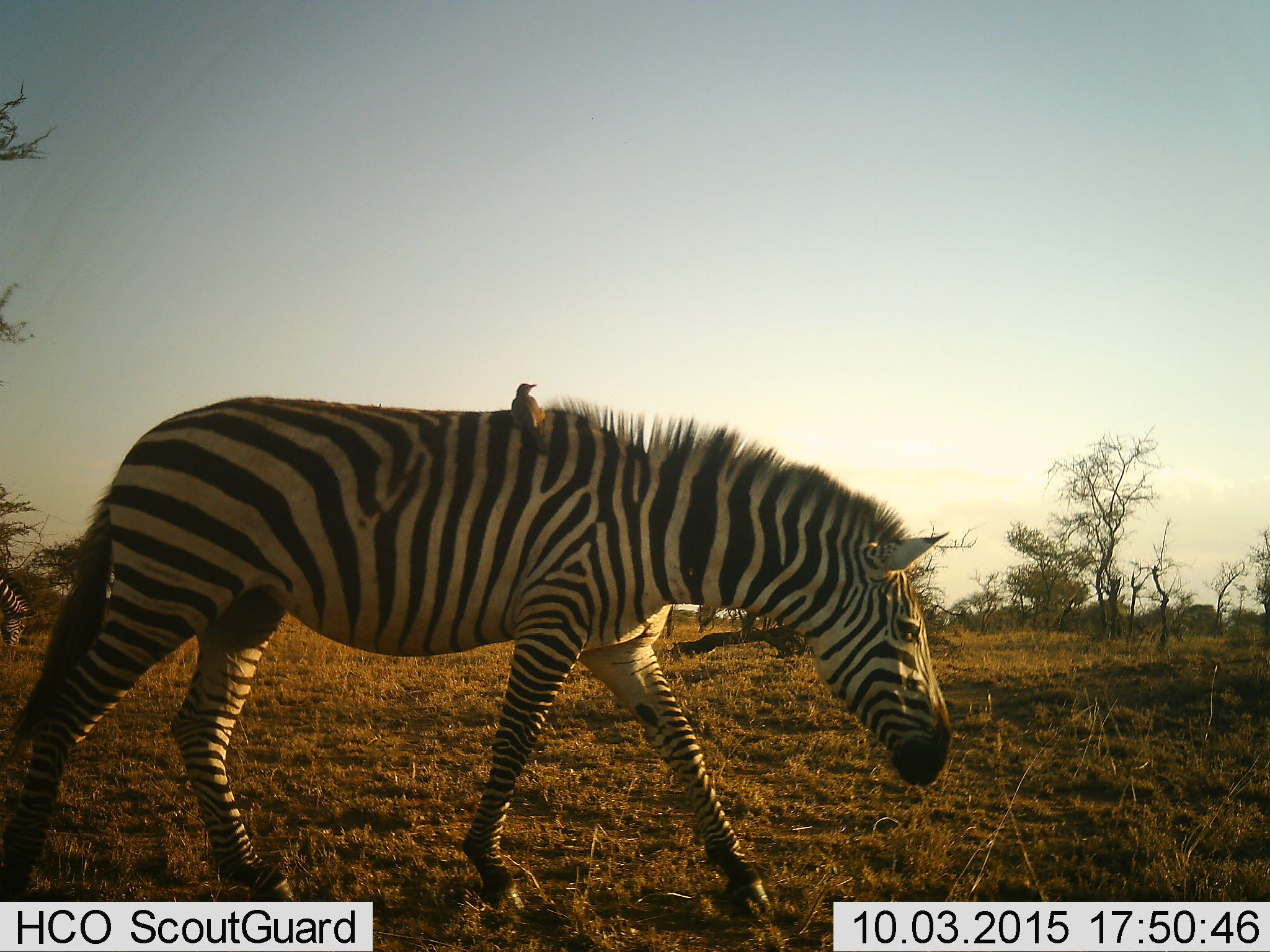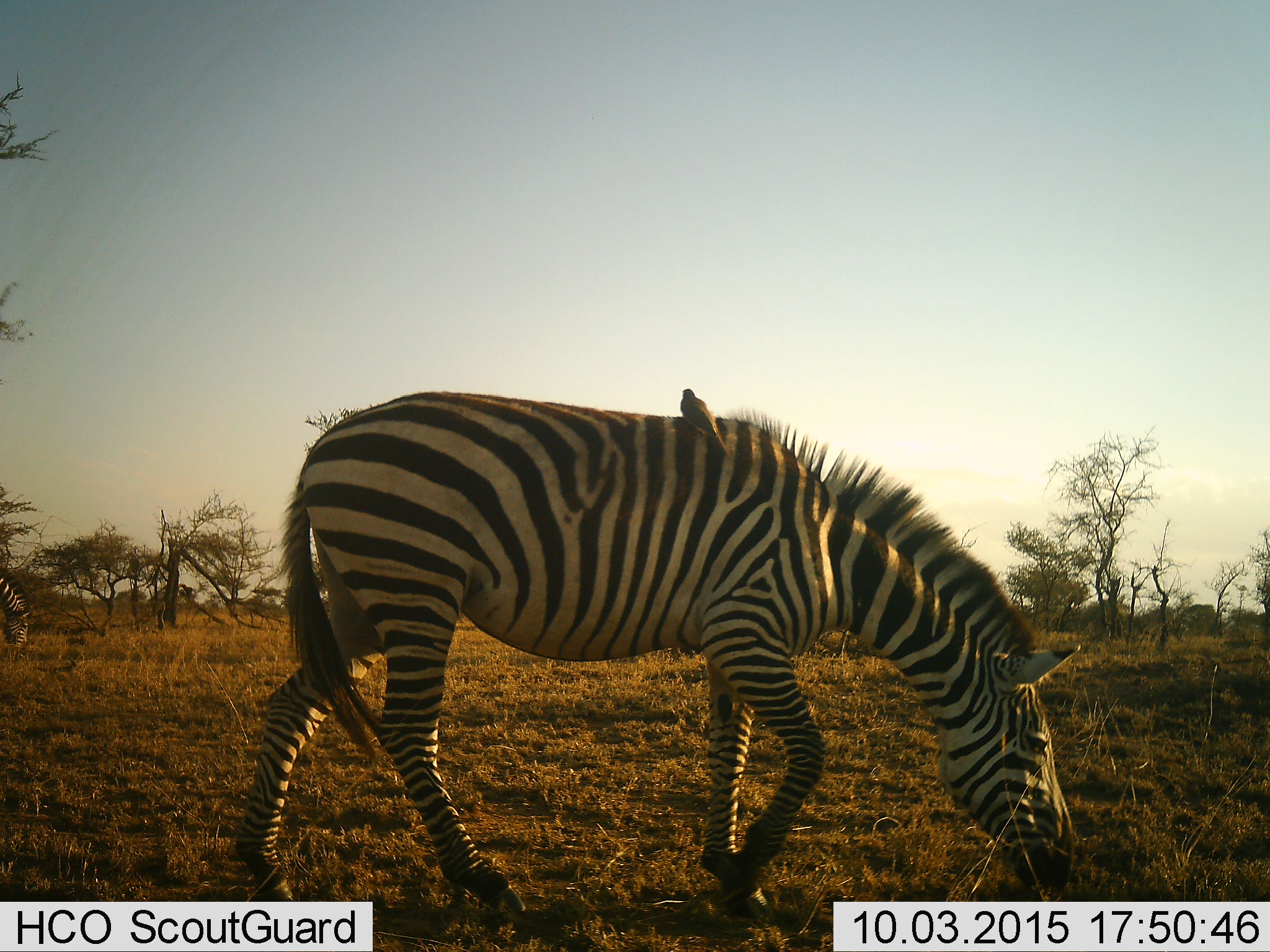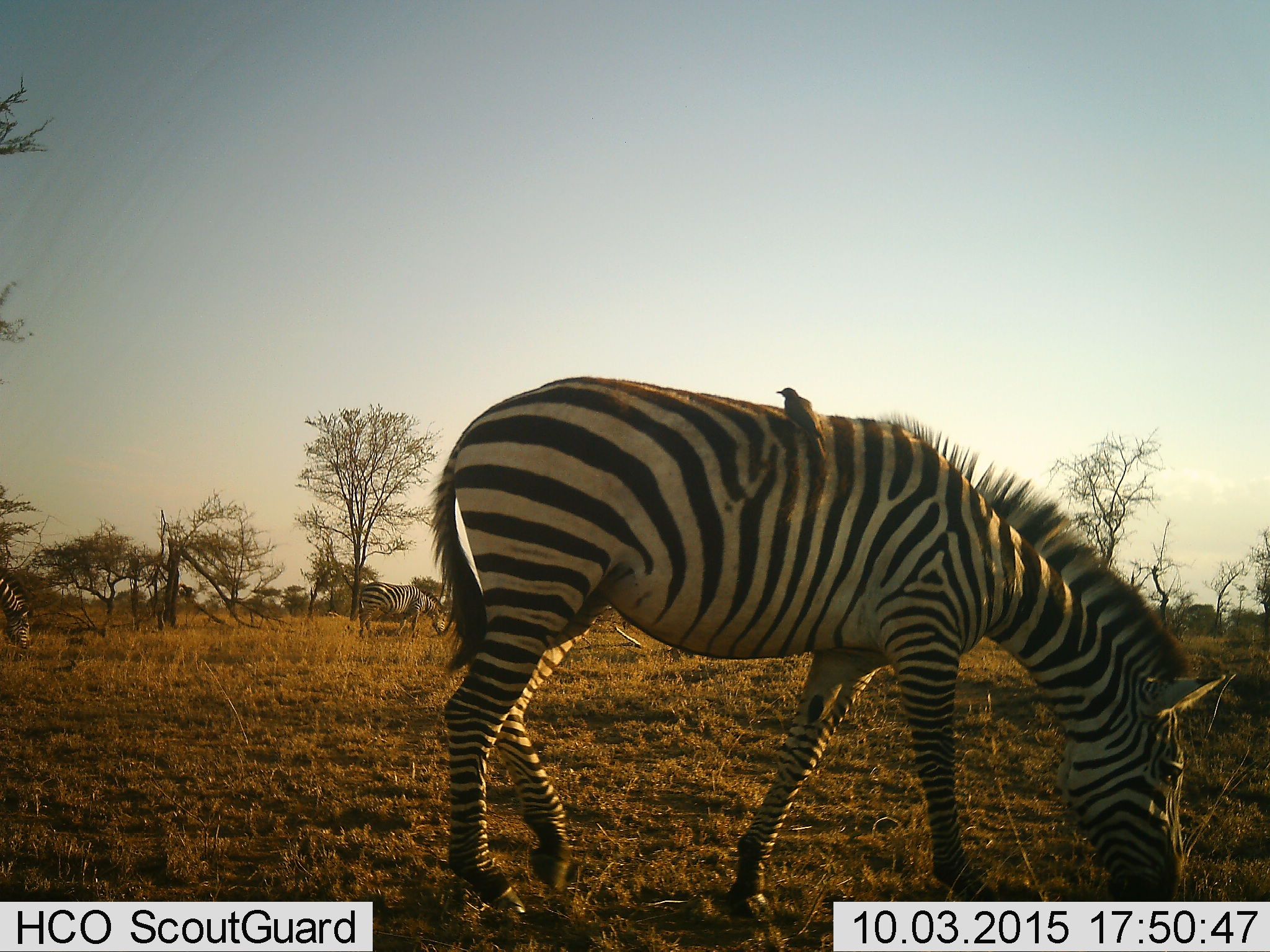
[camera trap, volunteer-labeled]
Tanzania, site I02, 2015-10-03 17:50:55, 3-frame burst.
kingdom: Animalia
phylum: Chordata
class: Aves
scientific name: Aves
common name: bird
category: otherbird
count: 1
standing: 0%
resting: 71%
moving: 0%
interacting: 43%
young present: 0%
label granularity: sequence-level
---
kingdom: Animalia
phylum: Chordata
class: Mammalia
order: Perissodactyla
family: Equidae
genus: Equus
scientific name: Equus quagga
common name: plains zebra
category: zebra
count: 3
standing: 20%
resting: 0%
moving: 70%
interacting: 0%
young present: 0%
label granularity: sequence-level